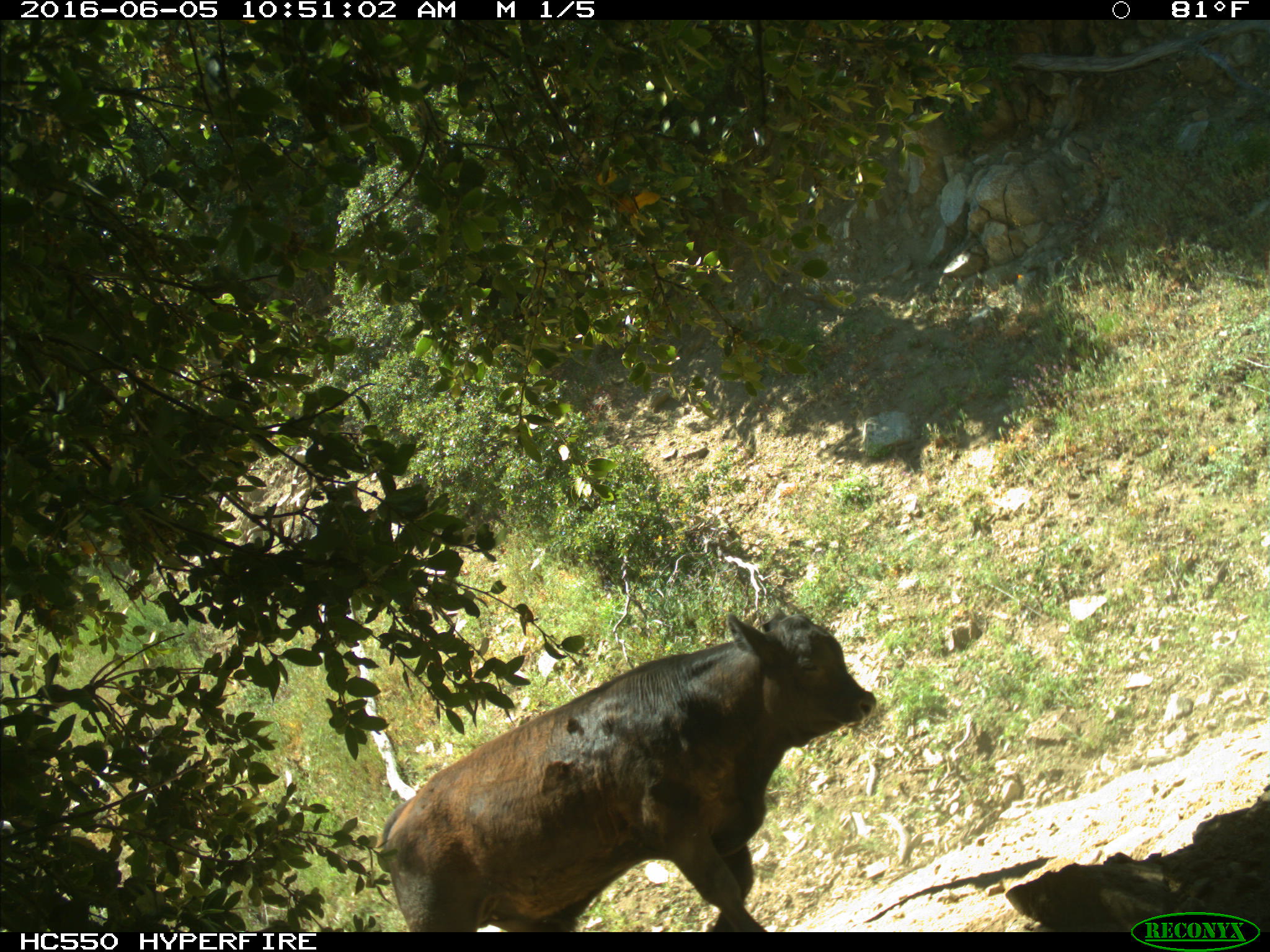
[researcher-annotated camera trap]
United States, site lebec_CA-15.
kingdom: Animalia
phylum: Chordata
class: Mammalia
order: Artiodactyla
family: Bovidae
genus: Bos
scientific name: Bos taurus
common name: domestic cow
Bos taurus (domestic cow).